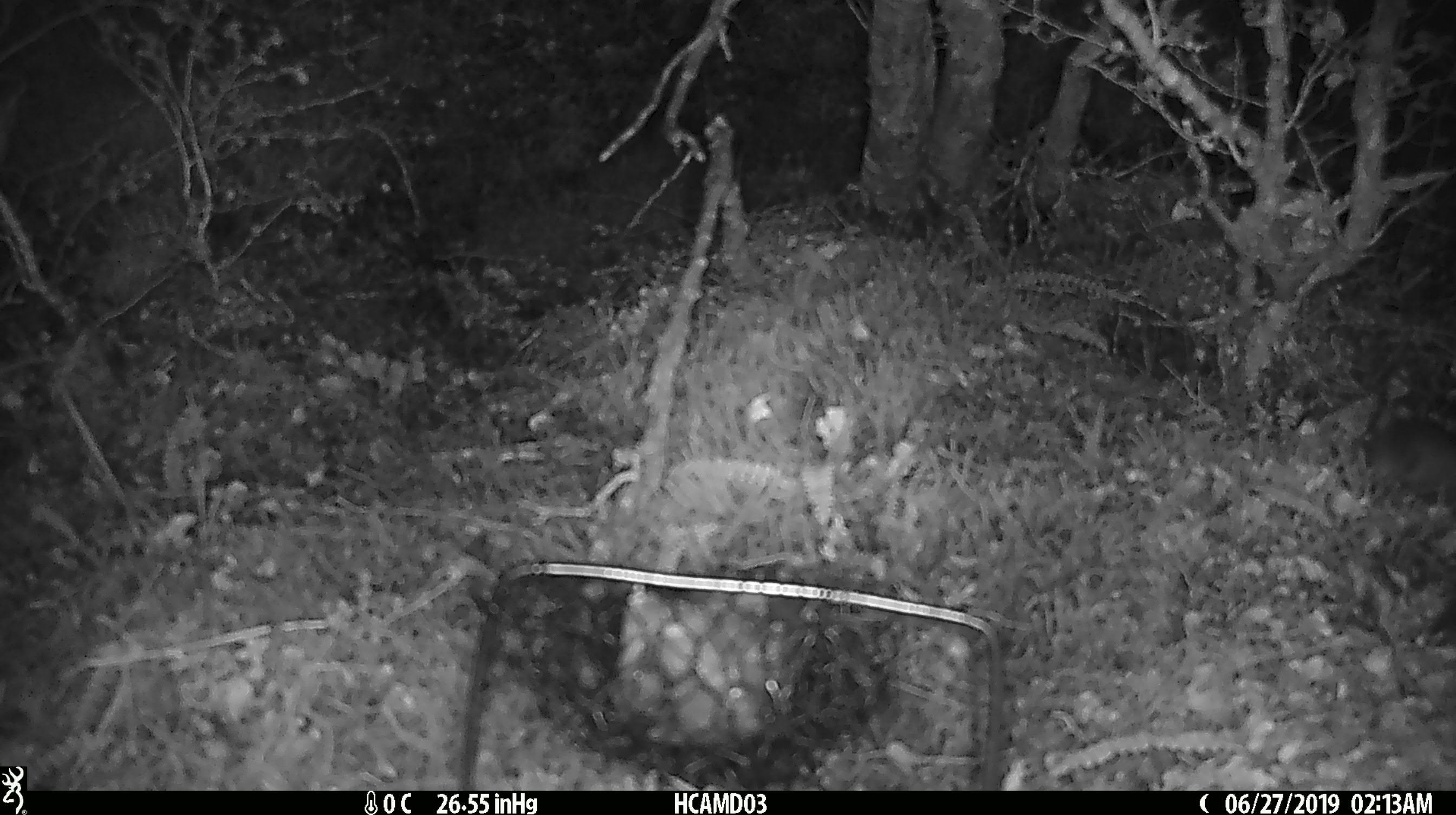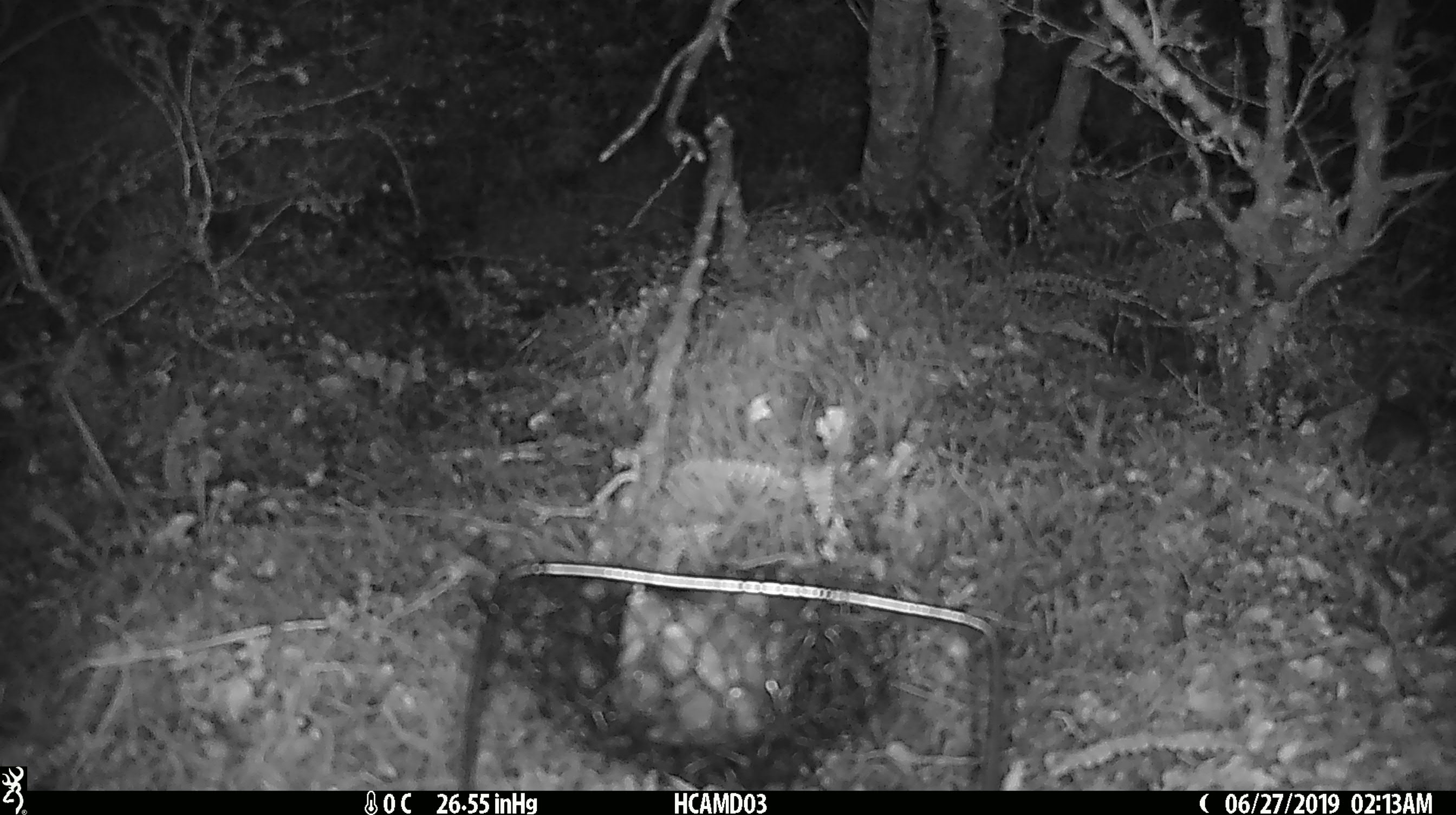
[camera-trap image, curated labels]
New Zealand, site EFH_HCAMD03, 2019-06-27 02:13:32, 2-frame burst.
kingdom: Animalia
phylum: Chordata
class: Mammalia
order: Rodentia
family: Muridae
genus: Mus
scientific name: Mus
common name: mouse